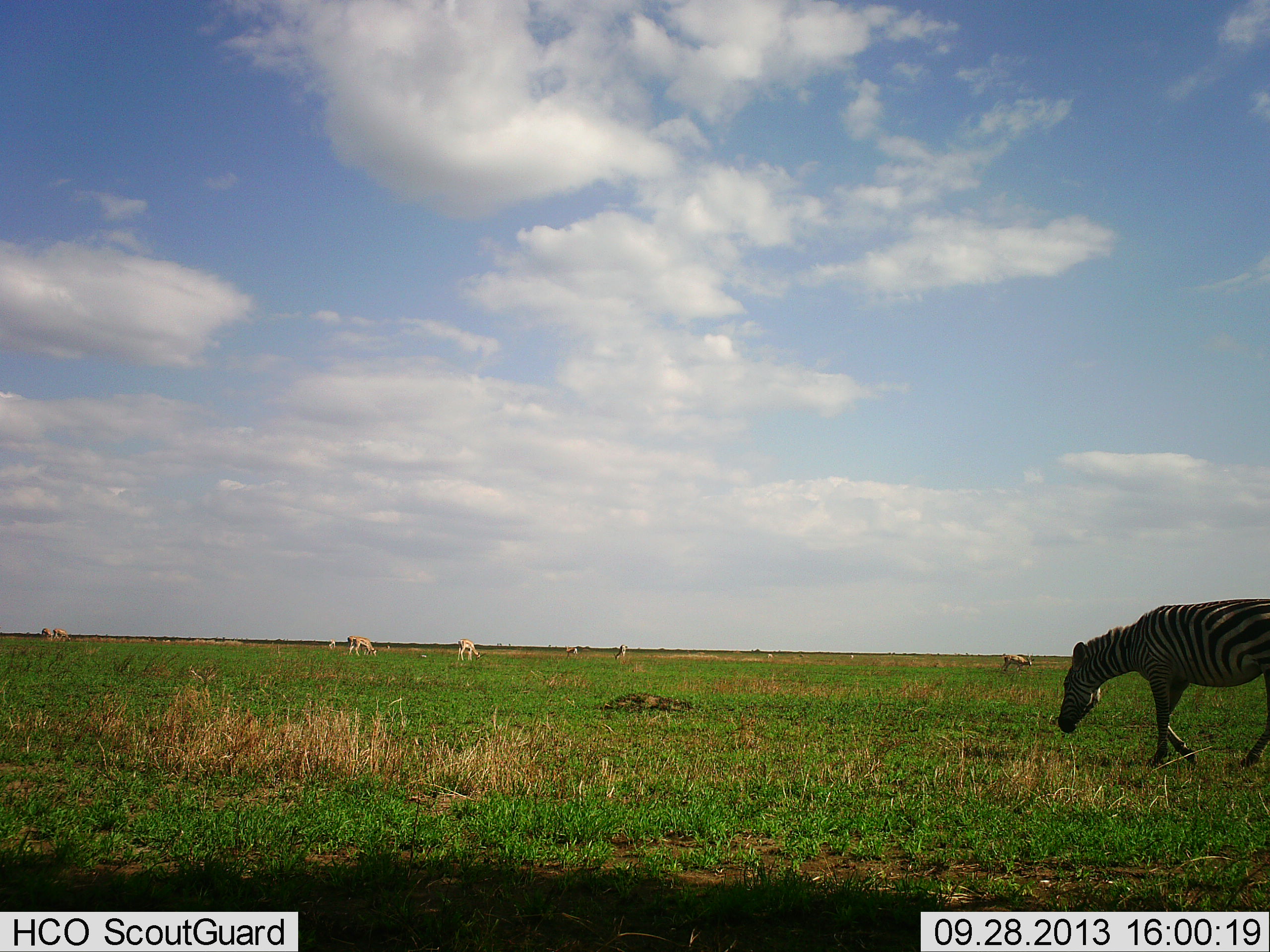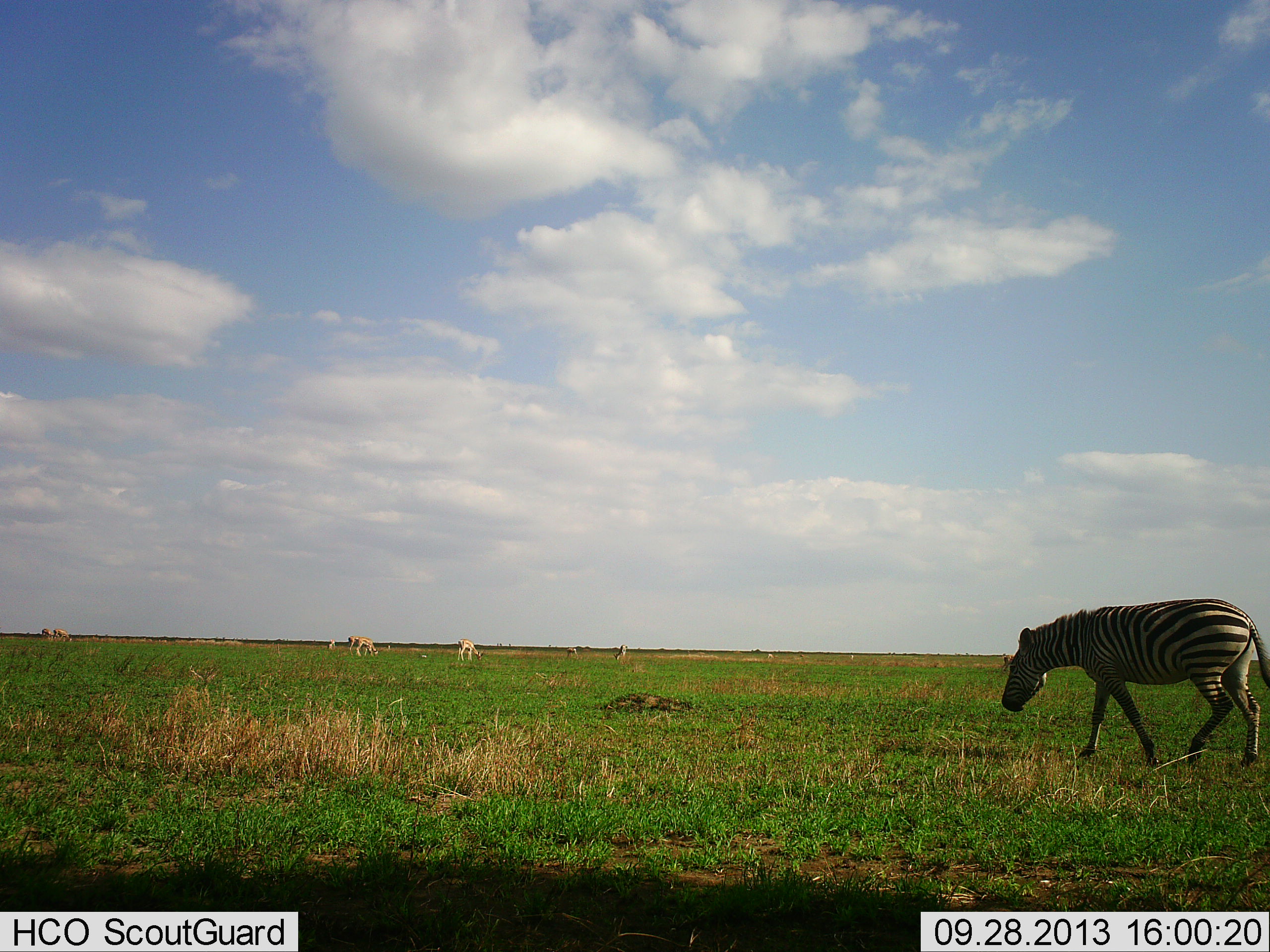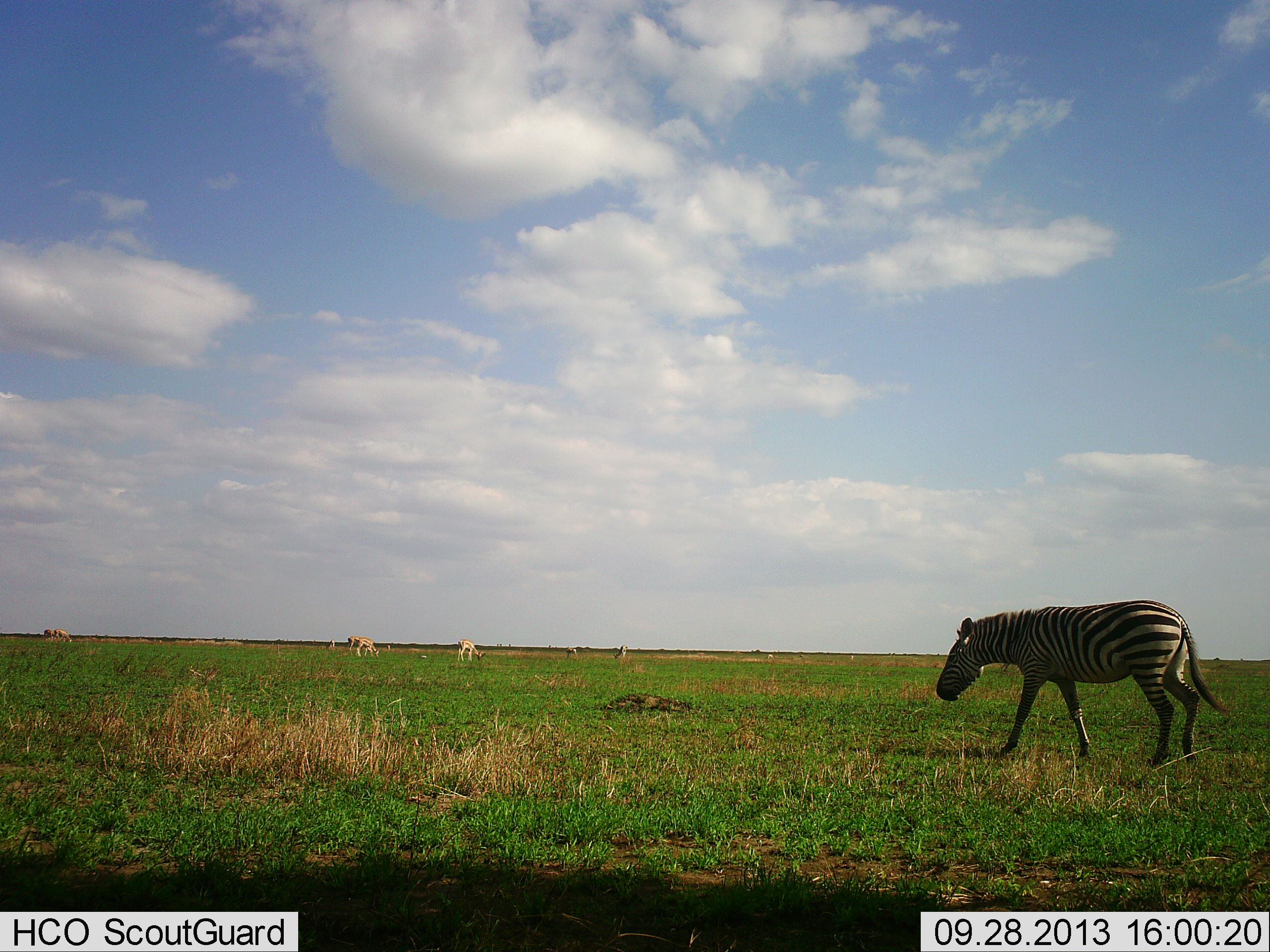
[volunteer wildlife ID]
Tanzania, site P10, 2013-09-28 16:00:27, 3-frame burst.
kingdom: Animalia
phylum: Chordata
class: Mammalia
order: Artiodactyla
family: Bovidae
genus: Nanger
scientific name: Nanger granti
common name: grant's gazelle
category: gazellegrants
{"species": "gazellegrants (grant's gazelle) (Nanger granti)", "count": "8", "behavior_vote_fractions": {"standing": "44%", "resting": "0%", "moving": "11%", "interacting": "0%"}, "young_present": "0%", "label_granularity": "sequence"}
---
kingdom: Animalia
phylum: Chordata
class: Mammalia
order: Perissodactyla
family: Equidae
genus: Equus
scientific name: Equus quagga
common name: plains zebra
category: zebra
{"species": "zebra (plains zebra) (Equus quagga)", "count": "1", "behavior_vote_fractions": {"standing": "8%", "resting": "0%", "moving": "92%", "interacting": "0%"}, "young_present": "0%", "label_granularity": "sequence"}